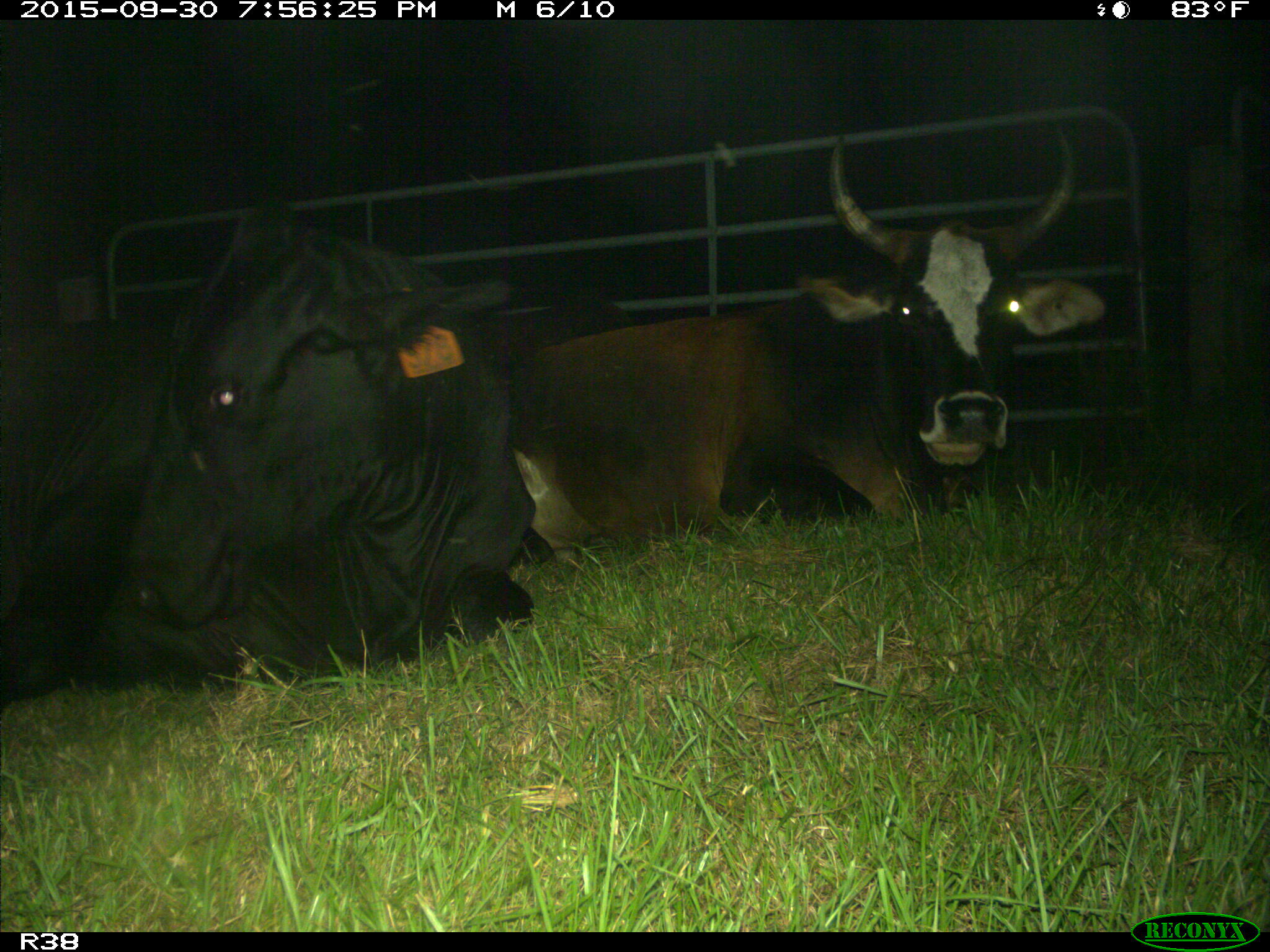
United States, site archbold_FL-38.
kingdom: Animalia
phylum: Chordata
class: Mammalia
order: Artiodactyla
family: Bovidae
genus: Bos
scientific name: Bos taurus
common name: domestic cow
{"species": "Bos taurus (domestic cow)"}